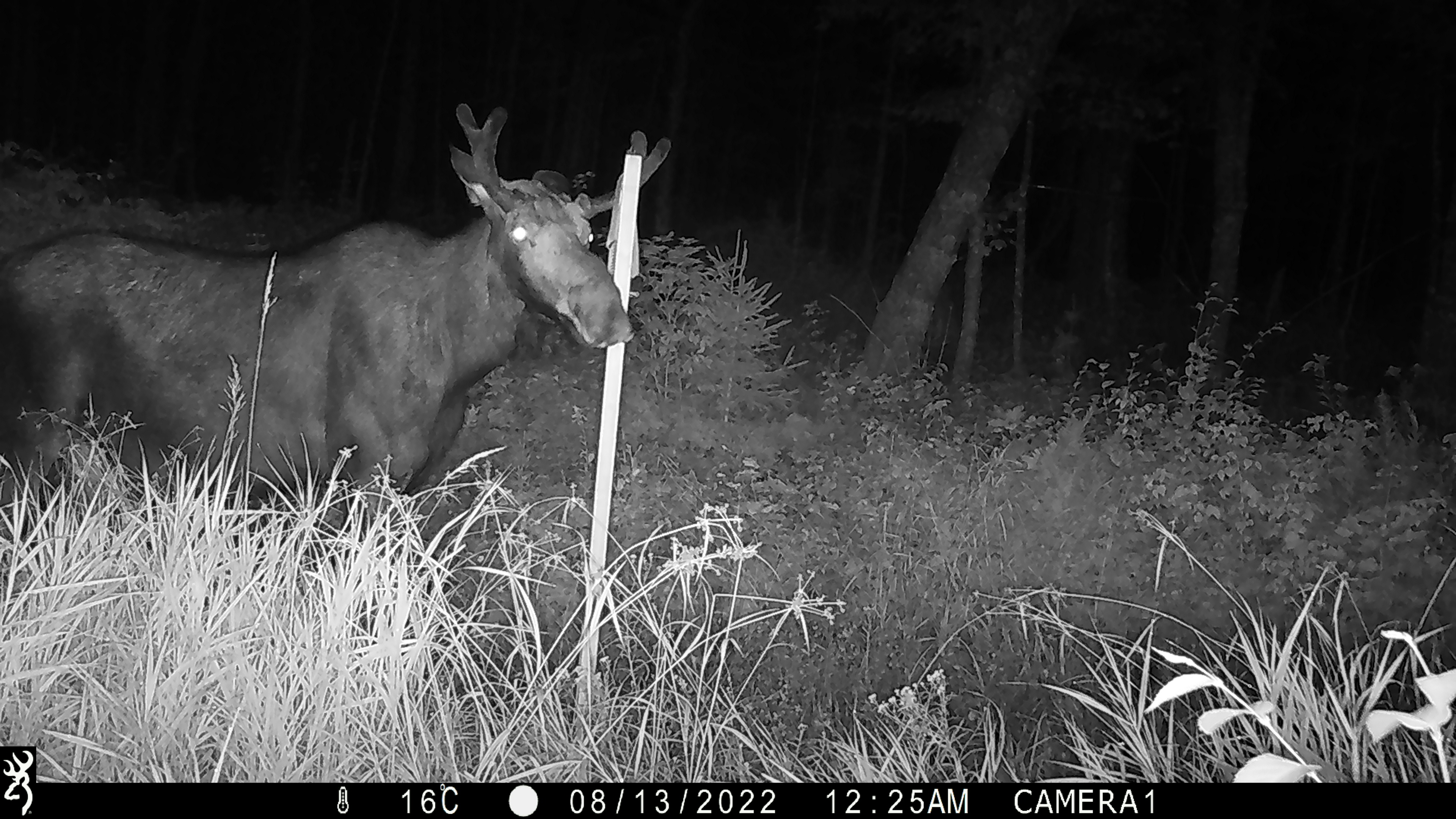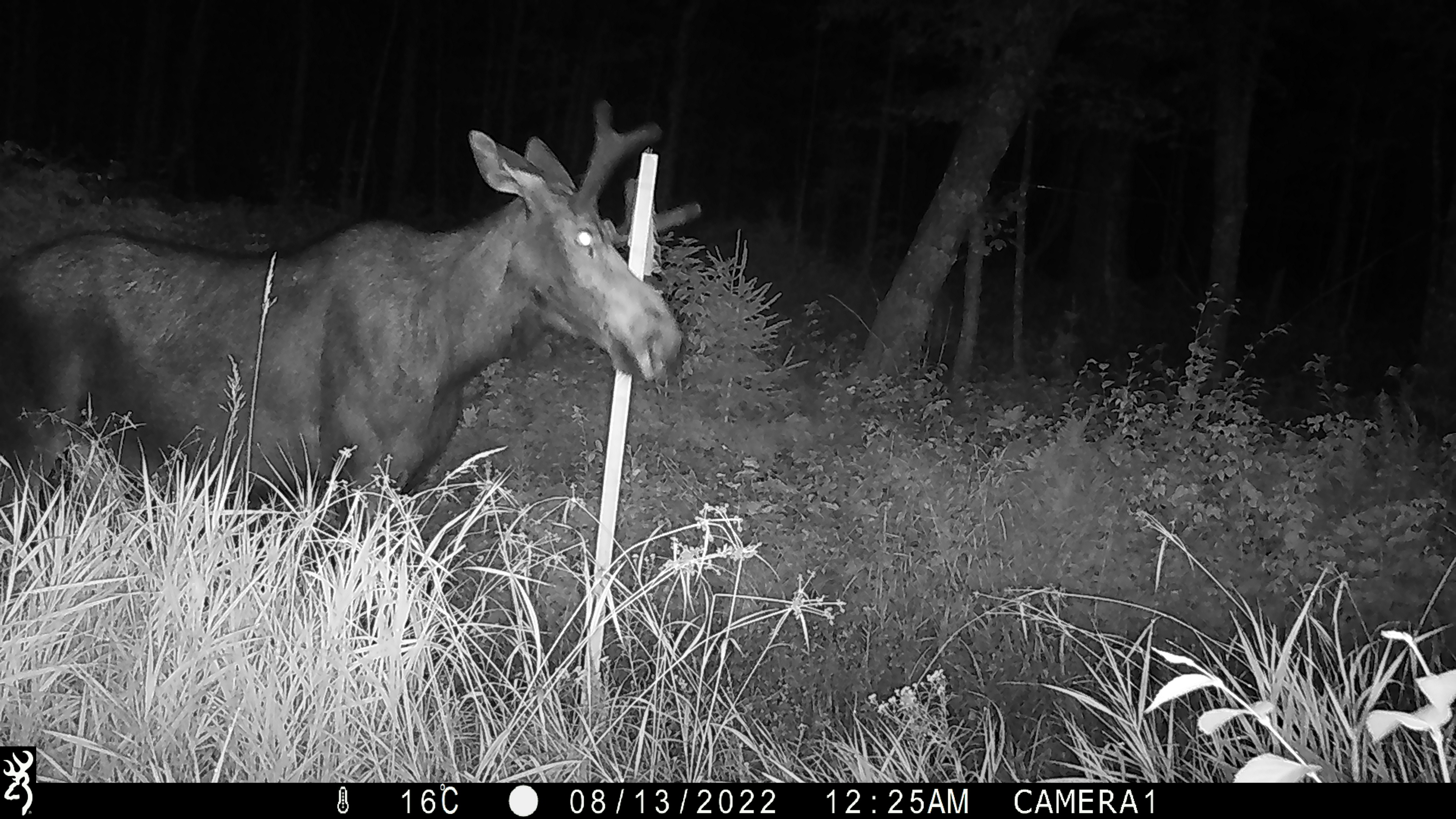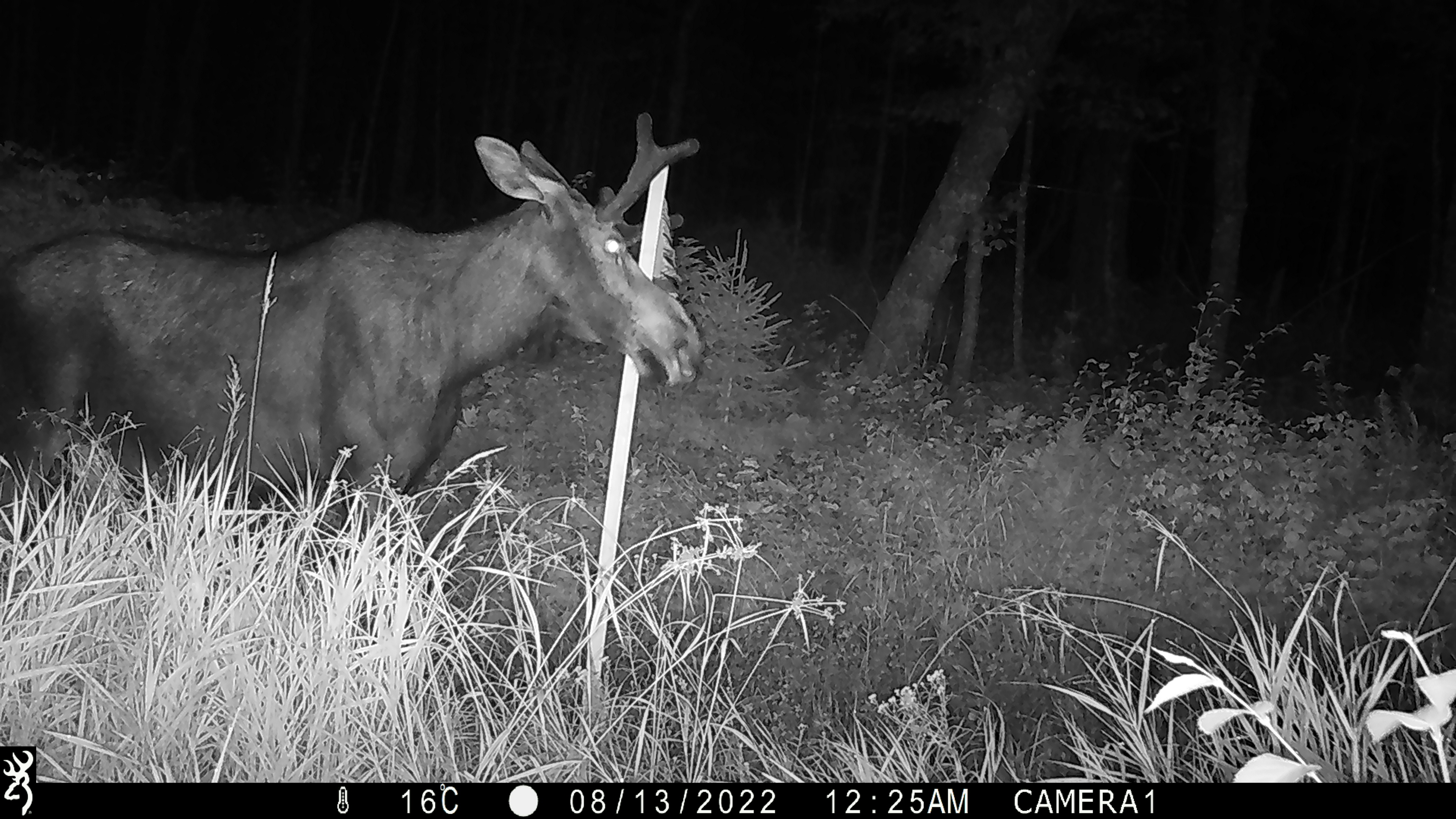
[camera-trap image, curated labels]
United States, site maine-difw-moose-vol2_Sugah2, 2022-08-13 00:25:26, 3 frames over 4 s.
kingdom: Animalia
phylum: Chordata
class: Mammalia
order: Artiodactyla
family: Cervidae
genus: Alces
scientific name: Alces alces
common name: moose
Moose (Alces alces).